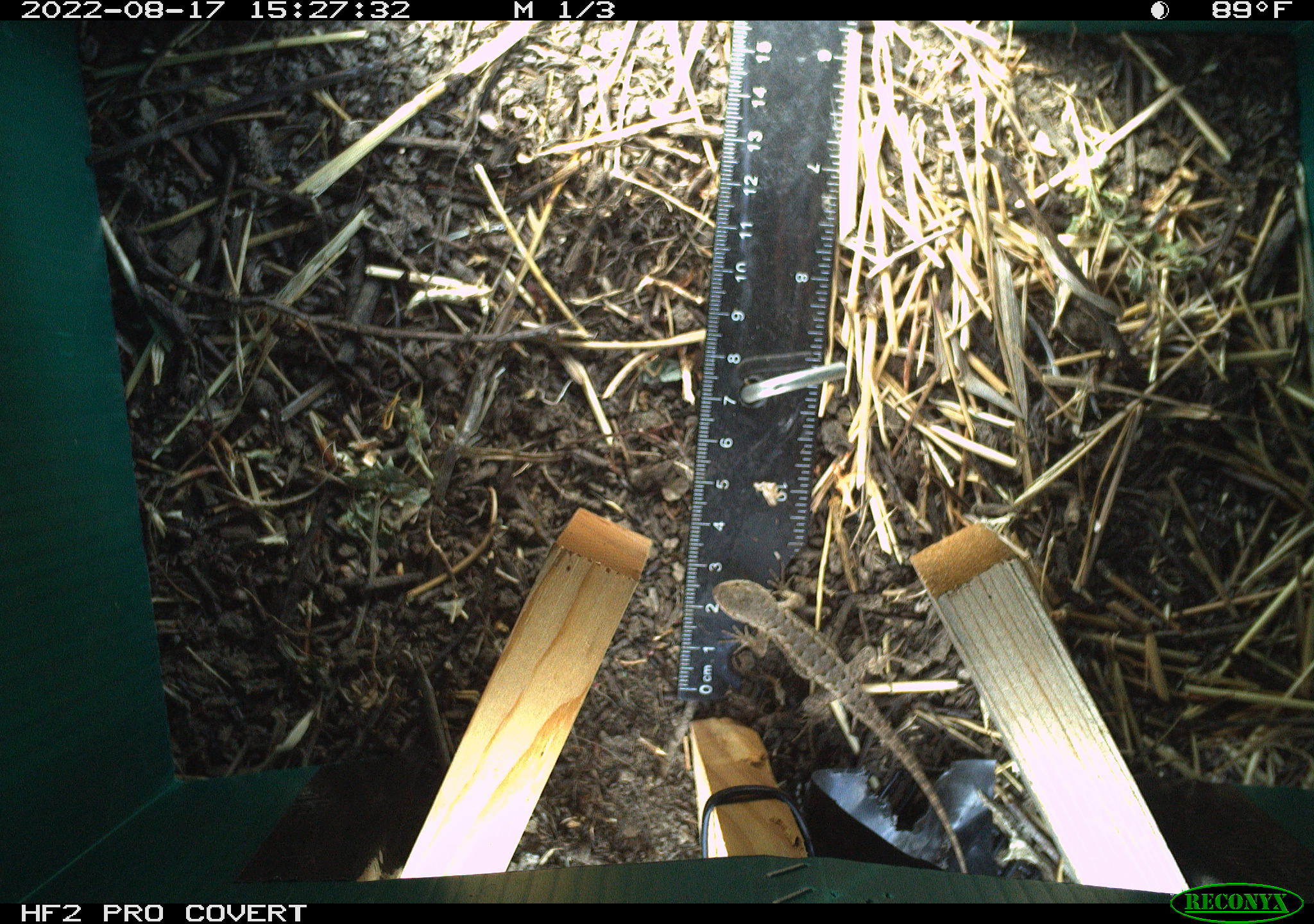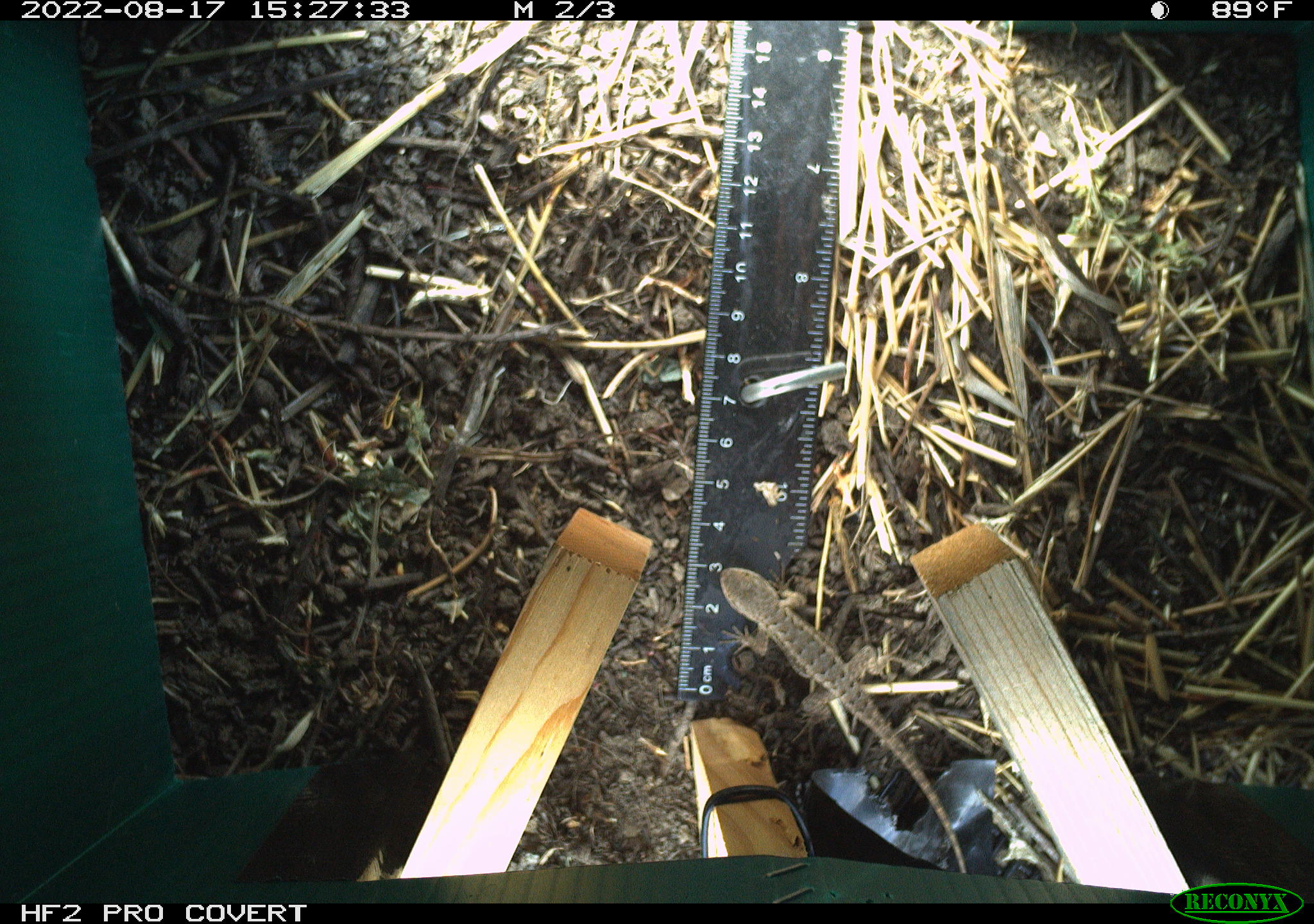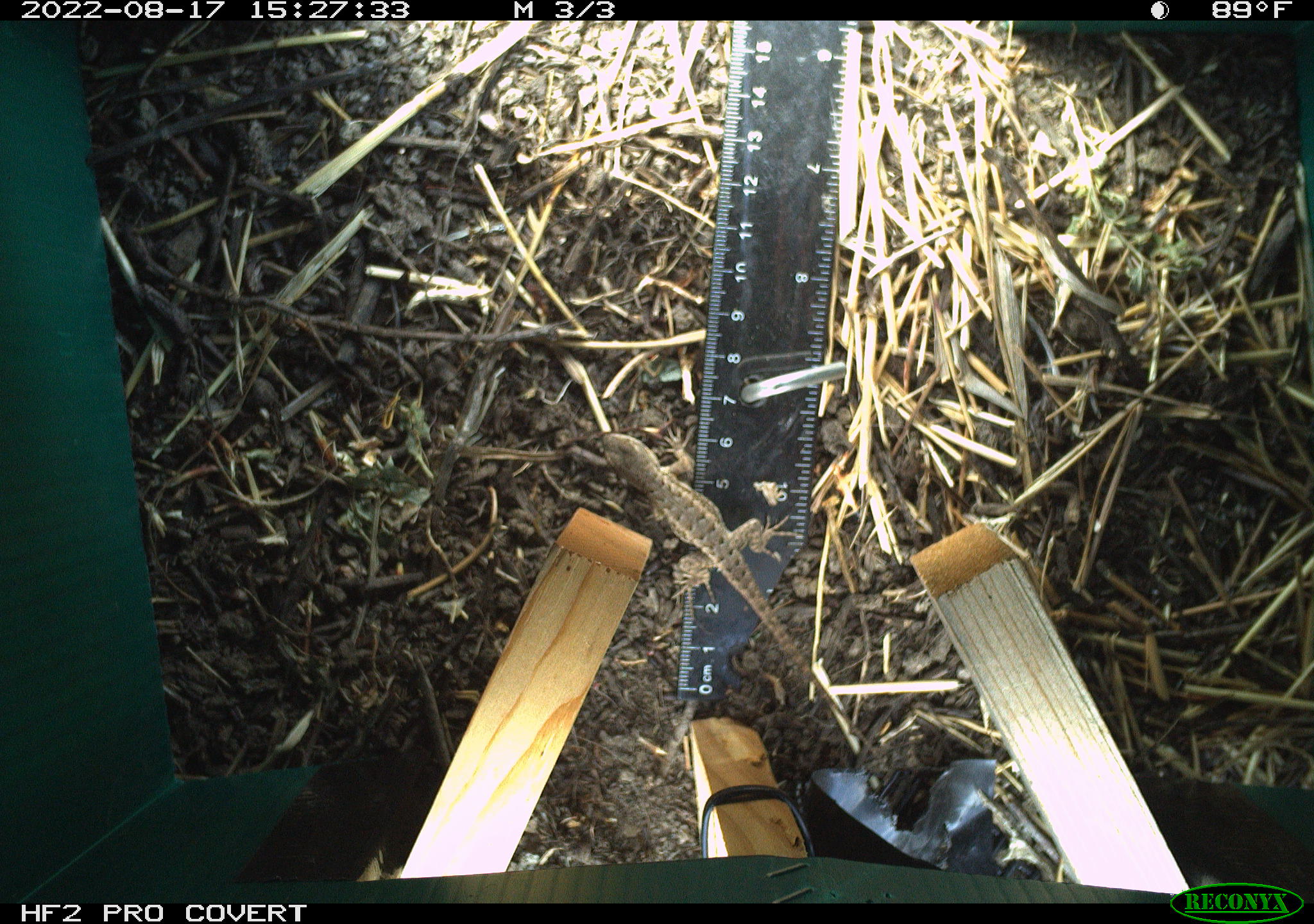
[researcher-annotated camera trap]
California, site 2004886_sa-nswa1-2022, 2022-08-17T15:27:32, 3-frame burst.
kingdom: Animalia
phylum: Chordata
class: Reptilia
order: Squamata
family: Phrynosomatidae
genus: Sceloporus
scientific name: Sceloporus occidentalis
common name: western fence lizard